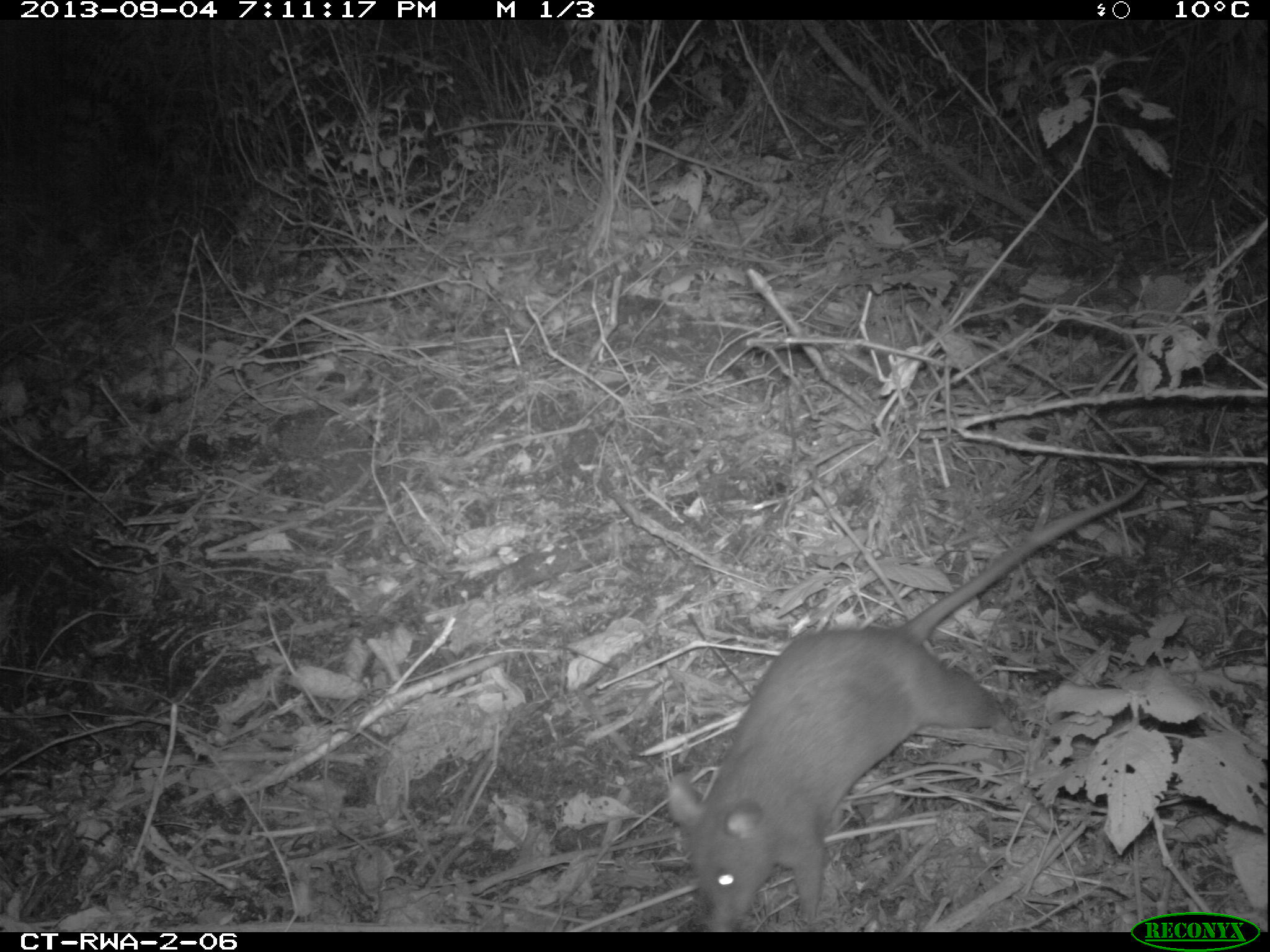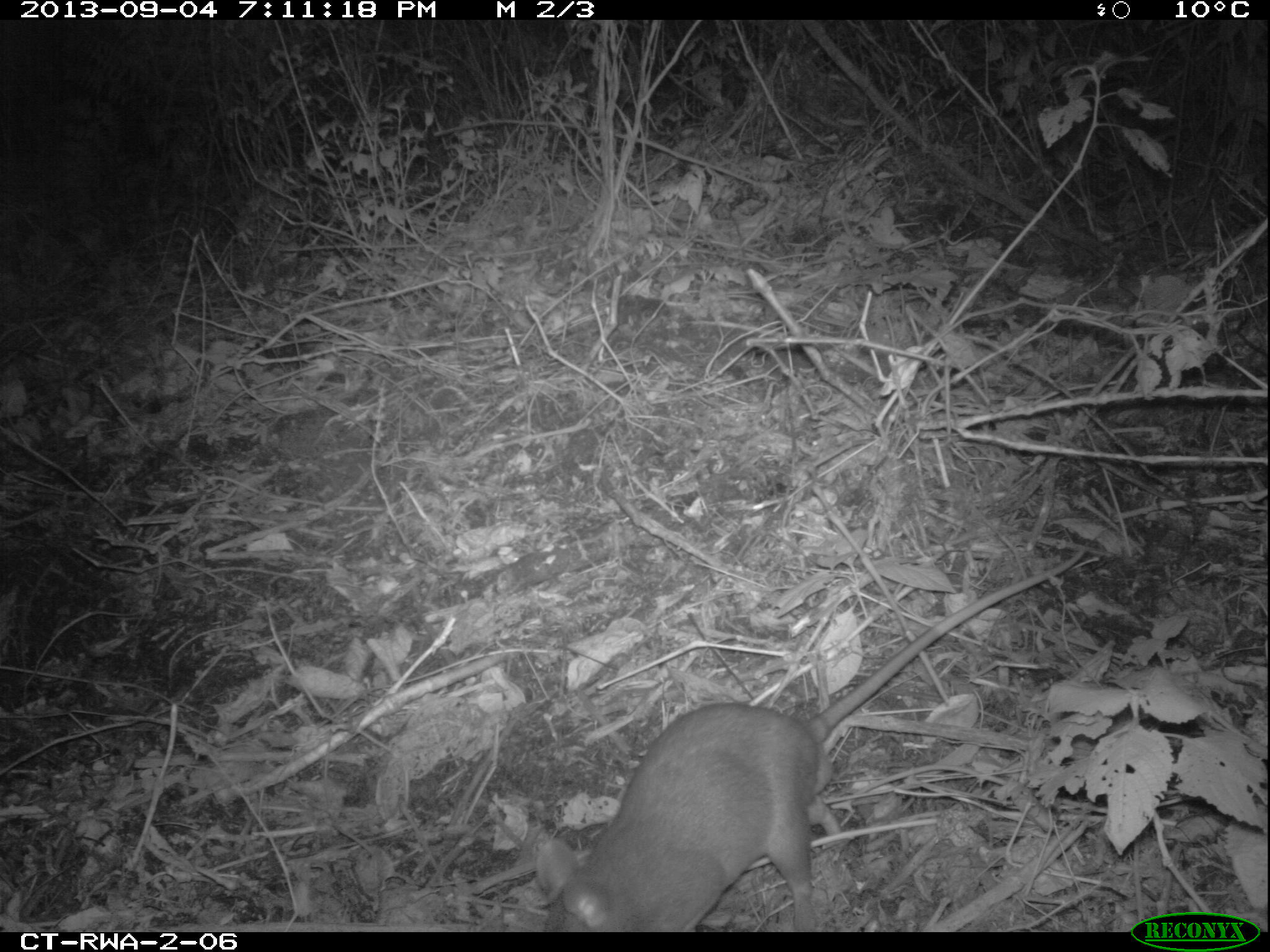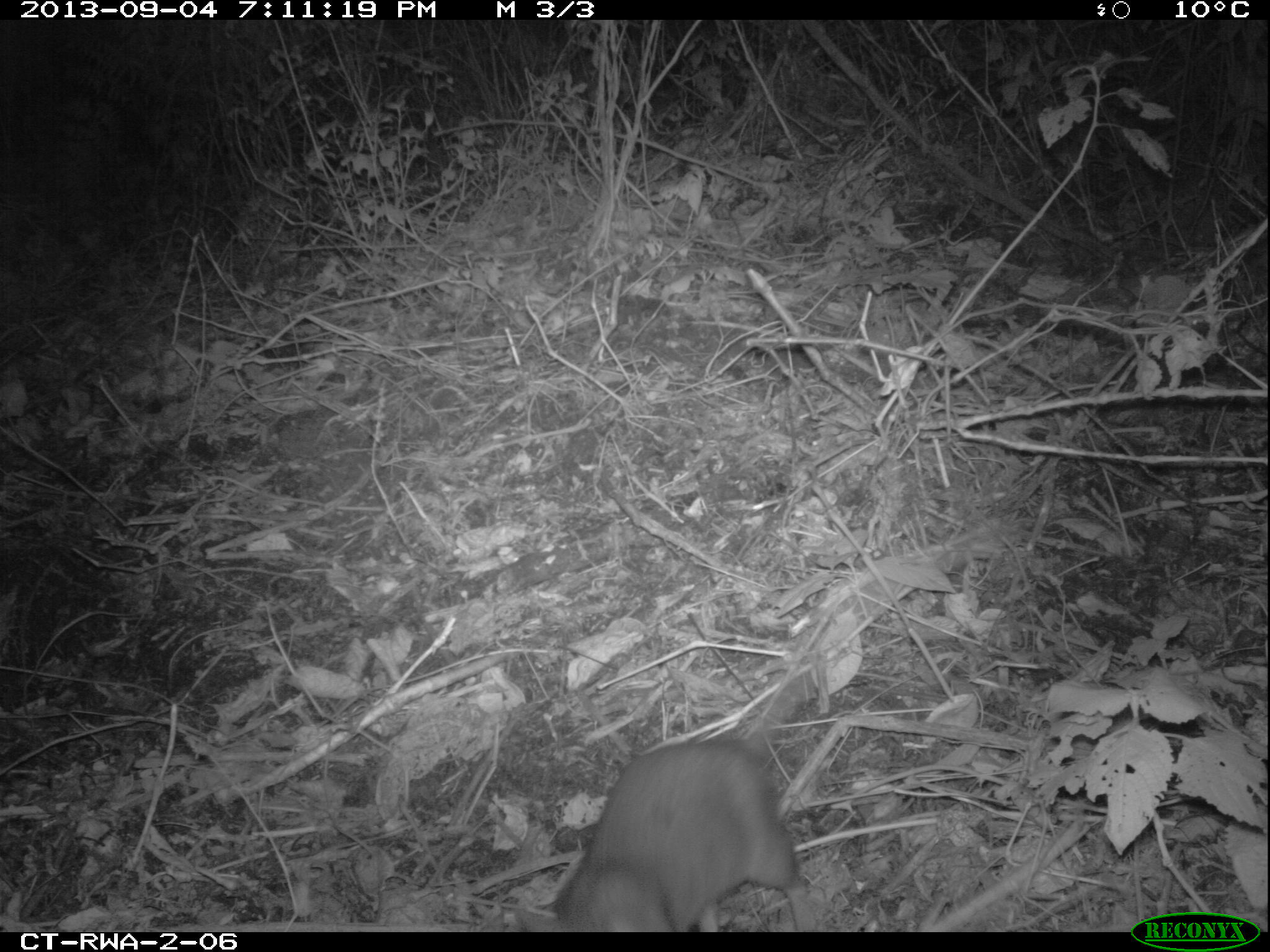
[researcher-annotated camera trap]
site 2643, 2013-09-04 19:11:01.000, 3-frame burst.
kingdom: Animalia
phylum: Chordata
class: Mammalia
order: Rodentia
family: Nesomyidae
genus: Cricetomys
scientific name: Cricetomys gambianus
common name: african giant pouched rat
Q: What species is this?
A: Cricetomys gambianus (african giant pouched rat).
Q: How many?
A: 1.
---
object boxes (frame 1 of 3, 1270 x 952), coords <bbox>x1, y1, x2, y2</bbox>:
cricetomys gambianus: <bbox>660, 475, 1148, 933</bbox>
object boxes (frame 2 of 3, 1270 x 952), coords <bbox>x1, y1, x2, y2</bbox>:
cricetomys gambianus: <bbox>532, 539, 1093, 932</bbox>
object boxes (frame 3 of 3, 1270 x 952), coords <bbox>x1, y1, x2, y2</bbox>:
cricetomys gambianus: <bbox>551, 659, 817, 932</bbox>